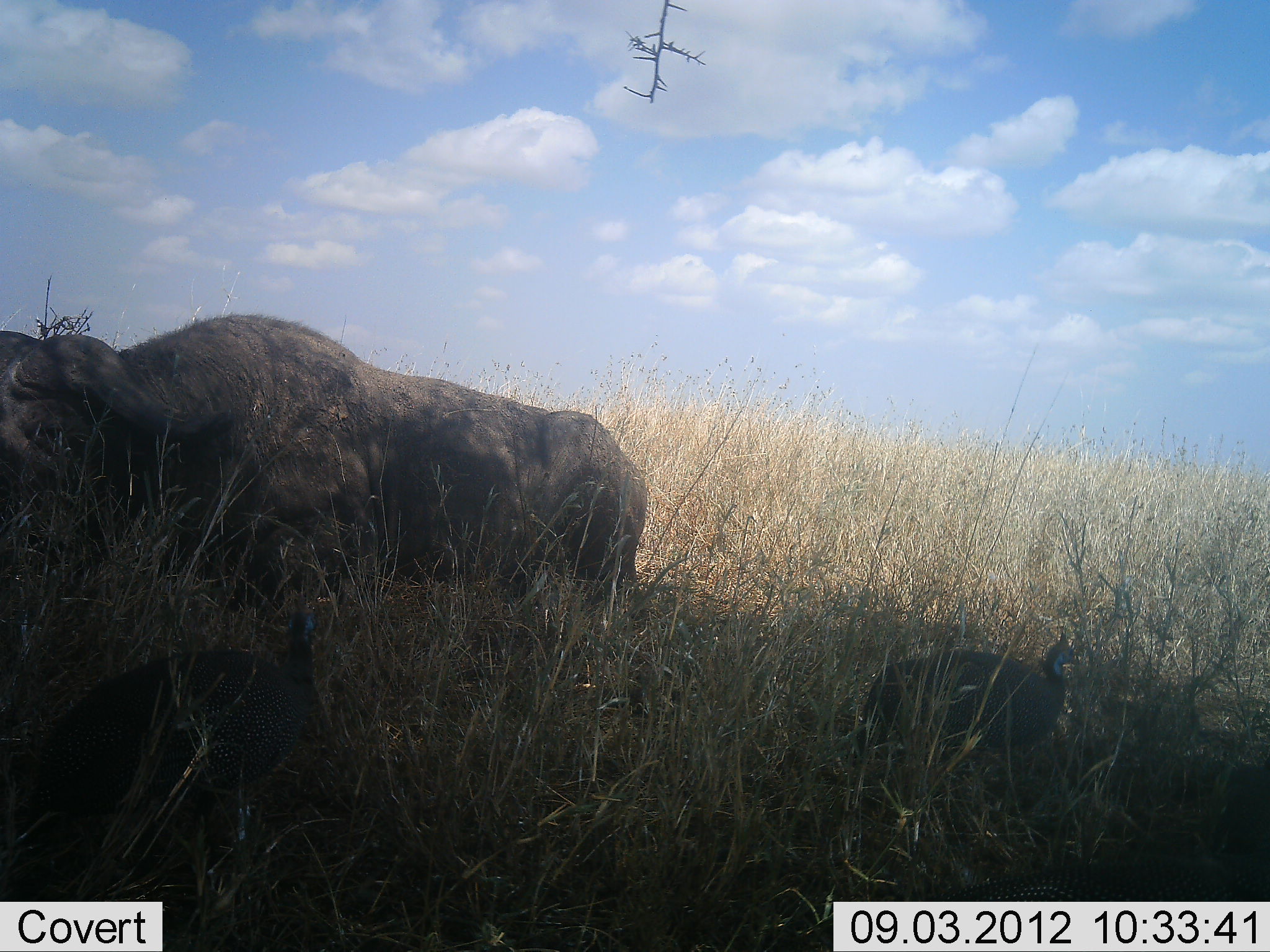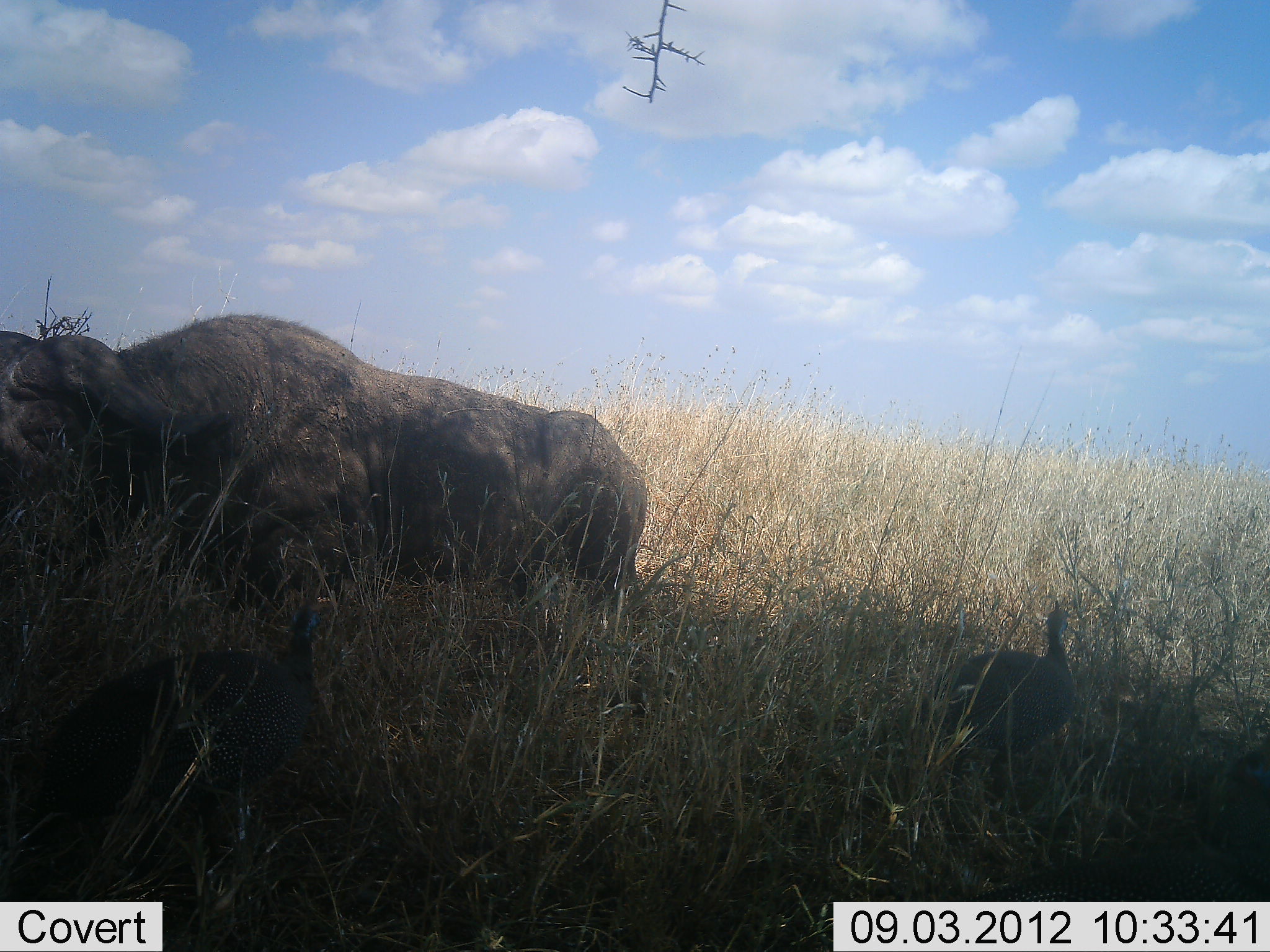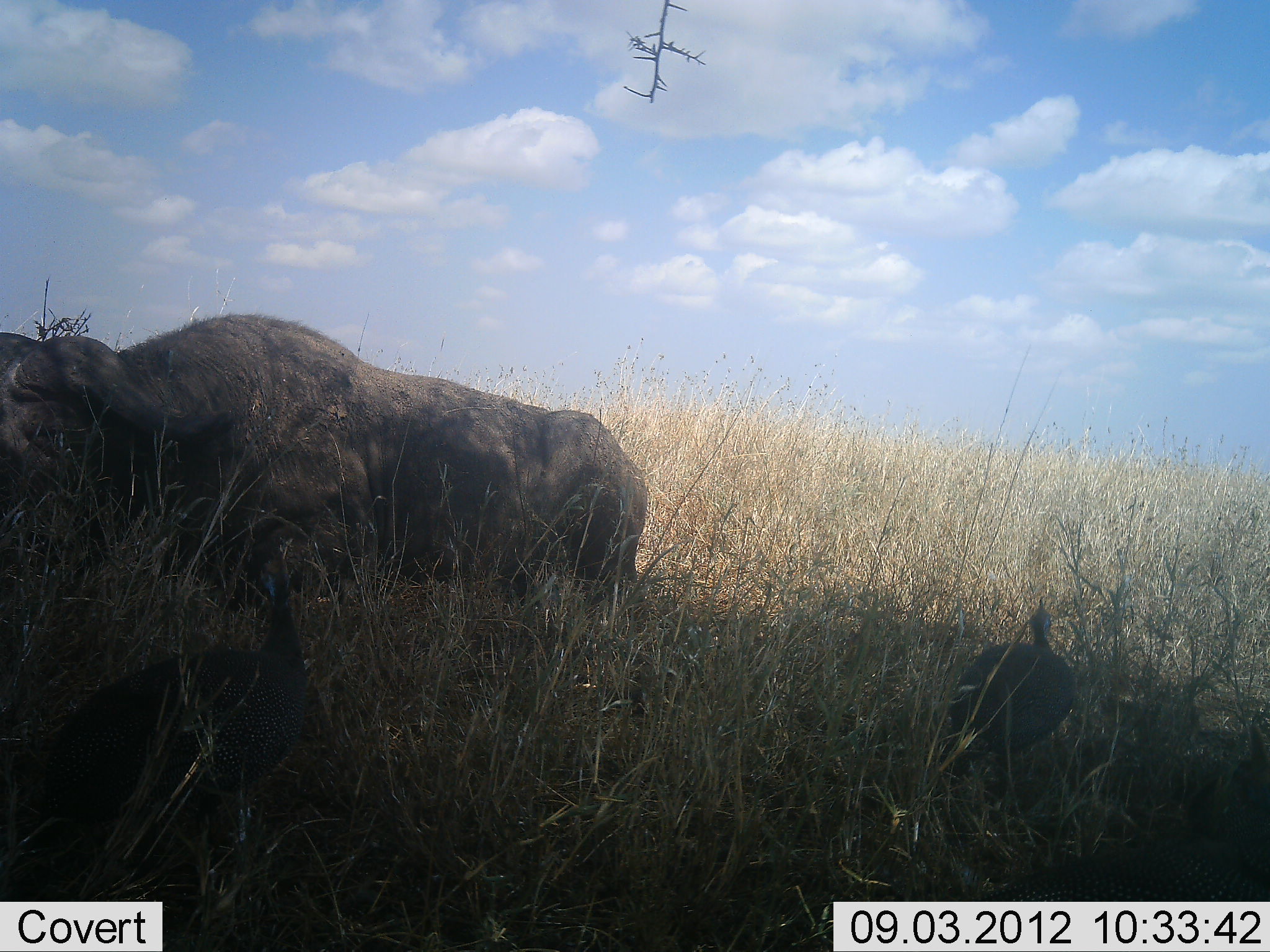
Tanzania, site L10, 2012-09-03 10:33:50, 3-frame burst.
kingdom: Animalia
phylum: Chordata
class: Mammalia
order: Artiodactyla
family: Bovidae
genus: Syncerus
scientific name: Syncerus caffer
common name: cape buffalo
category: buffalo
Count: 1.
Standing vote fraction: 40%.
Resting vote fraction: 60%.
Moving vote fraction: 0%.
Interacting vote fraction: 0%.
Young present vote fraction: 0%.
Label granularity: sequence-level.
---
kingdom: Animalia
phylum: Chordata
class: Aves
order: Galliformes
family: Numididae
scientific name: Numididae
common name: guinea fowl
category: guineafowl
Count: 2.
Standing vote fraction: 55%.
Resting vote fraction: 0%.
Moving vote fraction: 45%.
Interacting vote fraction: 0%.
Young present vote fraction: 0%.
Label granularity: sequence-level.